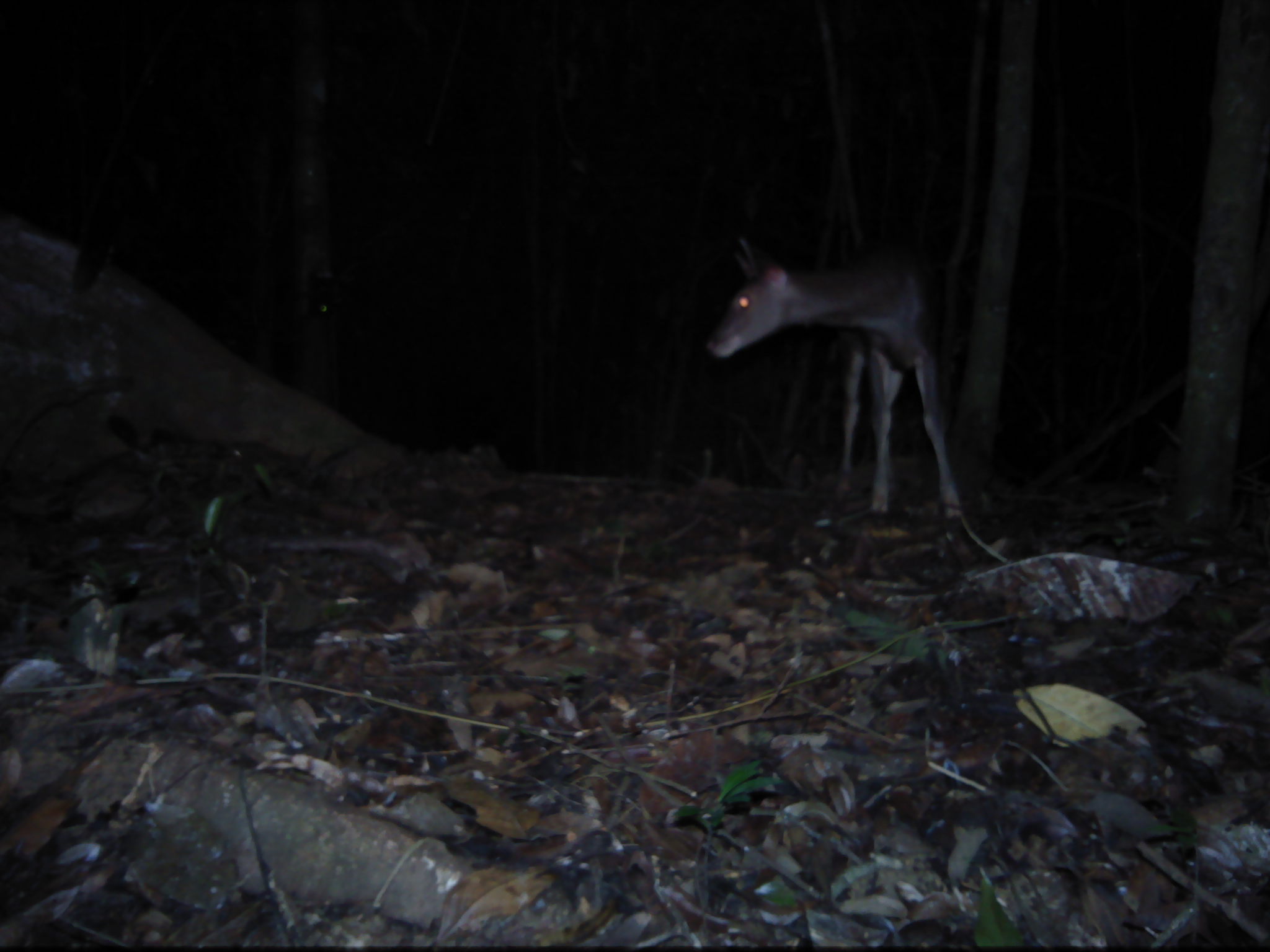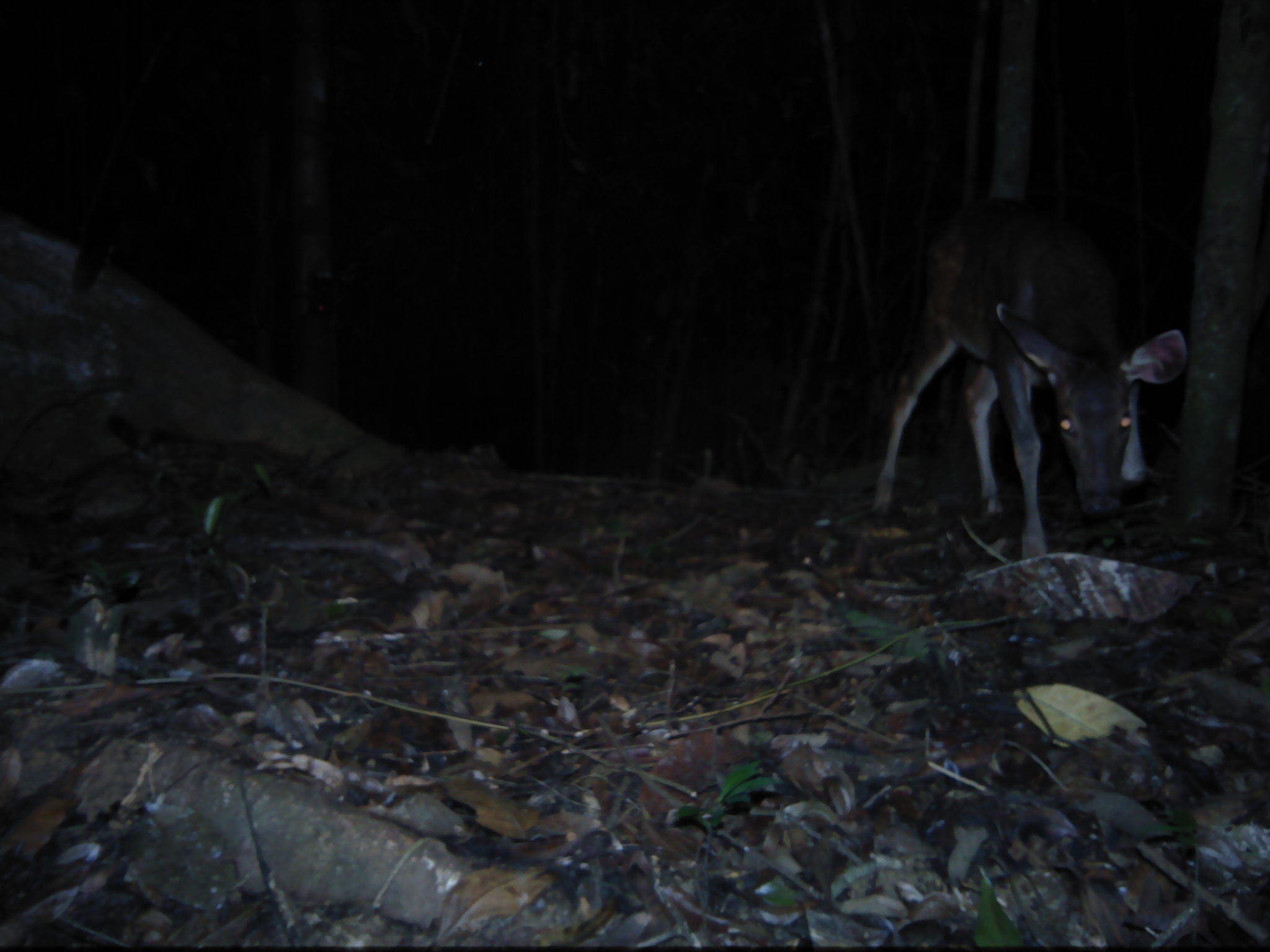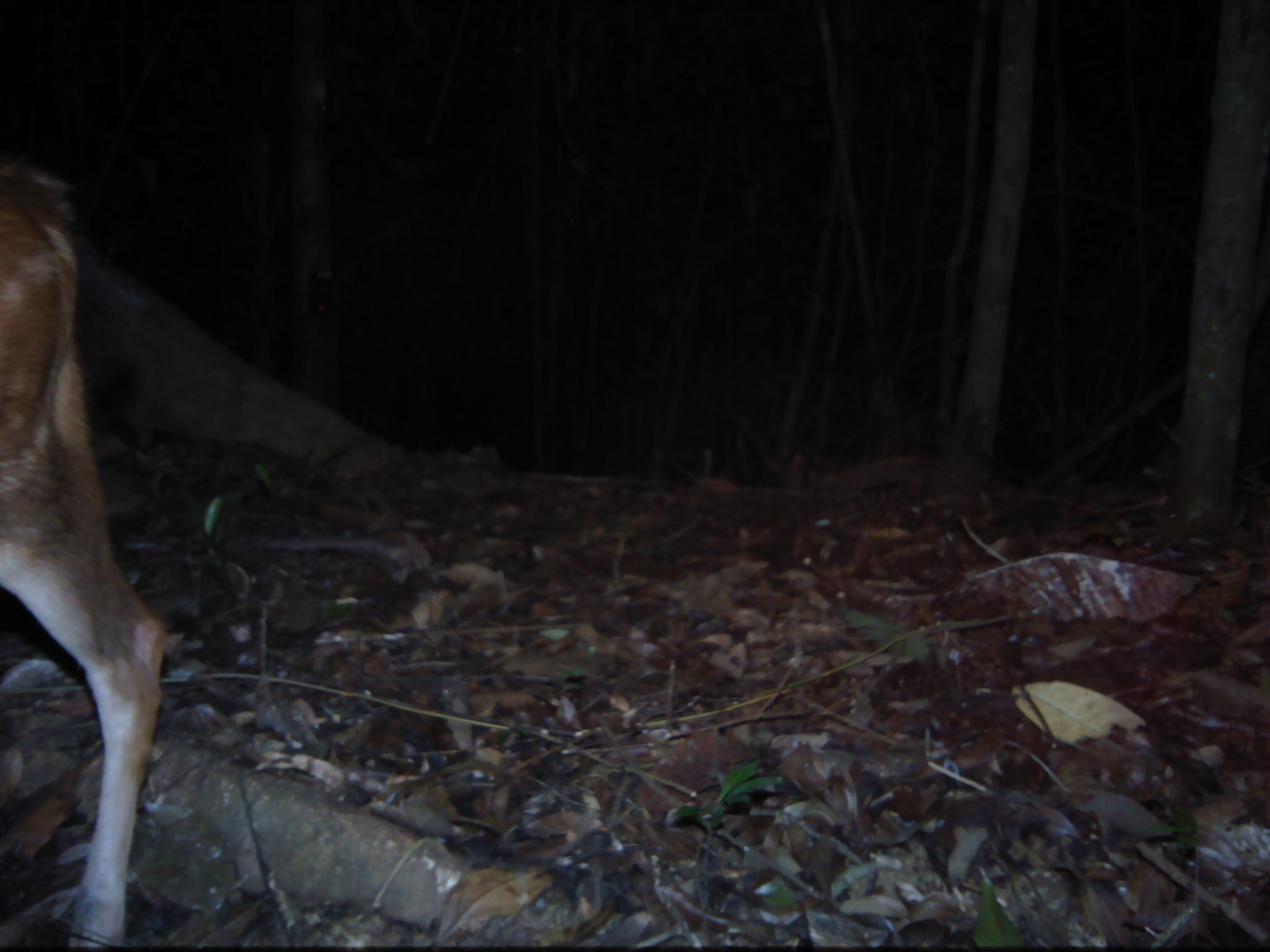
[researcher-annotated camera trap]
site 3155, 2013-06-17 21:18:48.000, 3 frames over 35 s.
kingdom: Animalia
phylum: Chordata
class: Mammalia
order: Artiodactyla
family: Cervidae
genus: Rusa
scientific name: Rusa unicolor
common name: sambar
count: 1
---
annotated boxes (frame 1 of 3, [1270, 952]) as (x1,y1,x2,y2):
rusa unicolor: (704,235,963,520)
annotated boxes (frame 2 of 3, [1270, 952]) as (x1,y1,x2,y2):
rusa unicolor: (870,197,1189,564)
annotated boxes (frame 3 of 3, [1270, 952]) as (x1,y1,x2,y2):
unknown: (0,152,169,949)